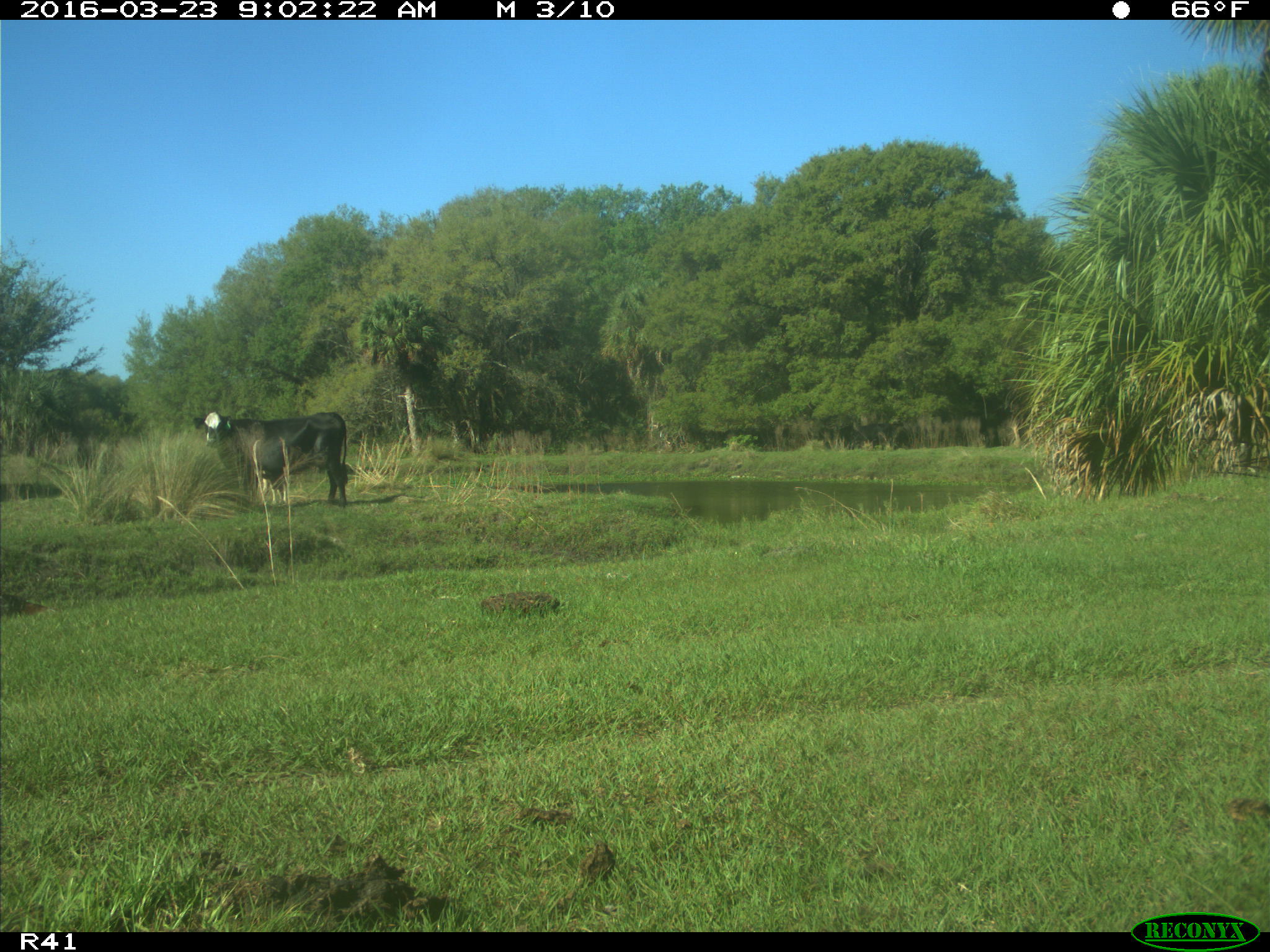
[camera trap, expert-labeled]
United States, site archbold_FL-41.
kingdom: Animalia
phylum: Chordata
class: Mammalia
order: Artiodactyla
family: Bovidae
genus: Bos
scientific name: Bos taurus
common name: domestic cow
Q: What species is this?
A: Bos taurus (domestic cow).